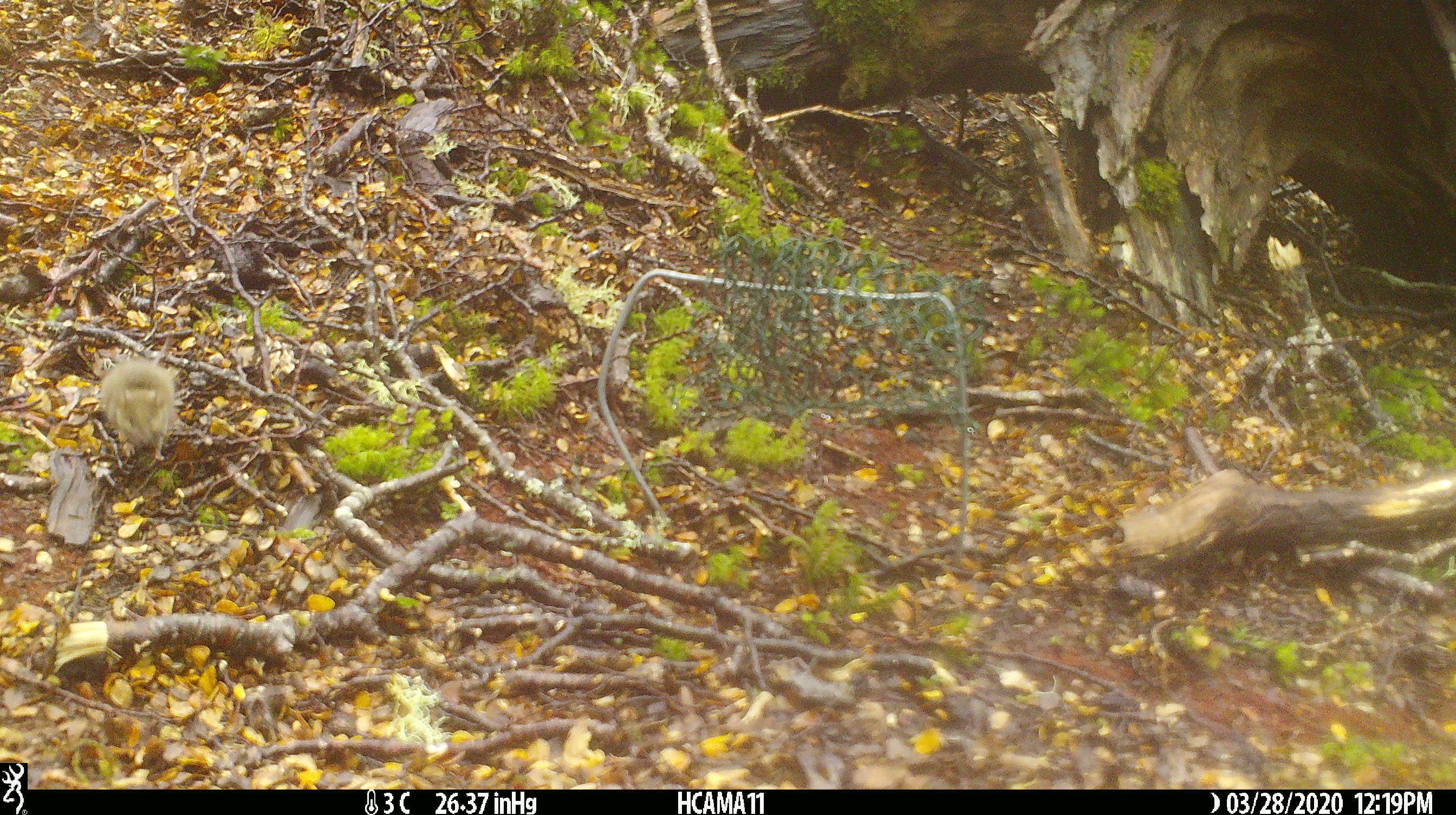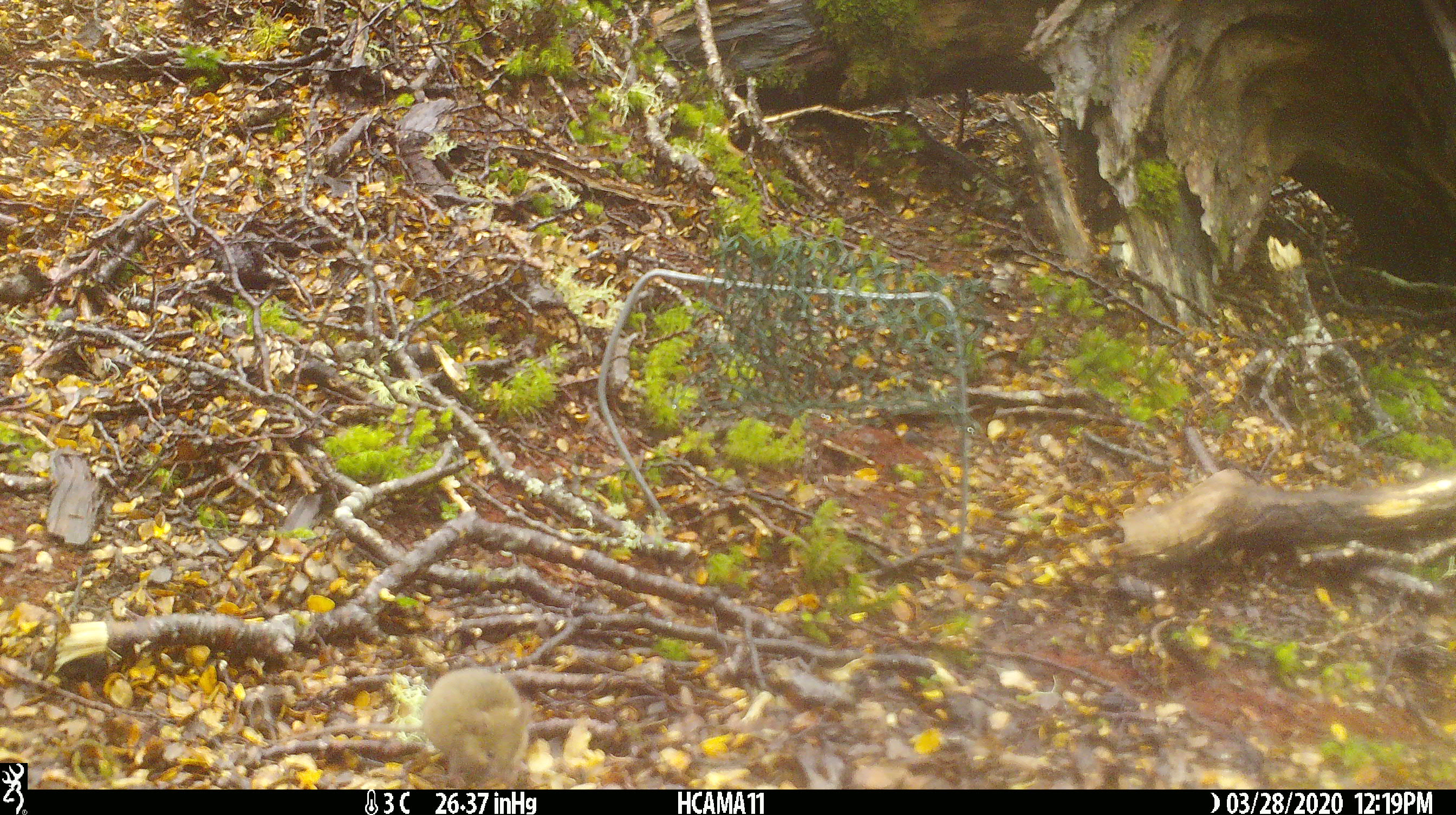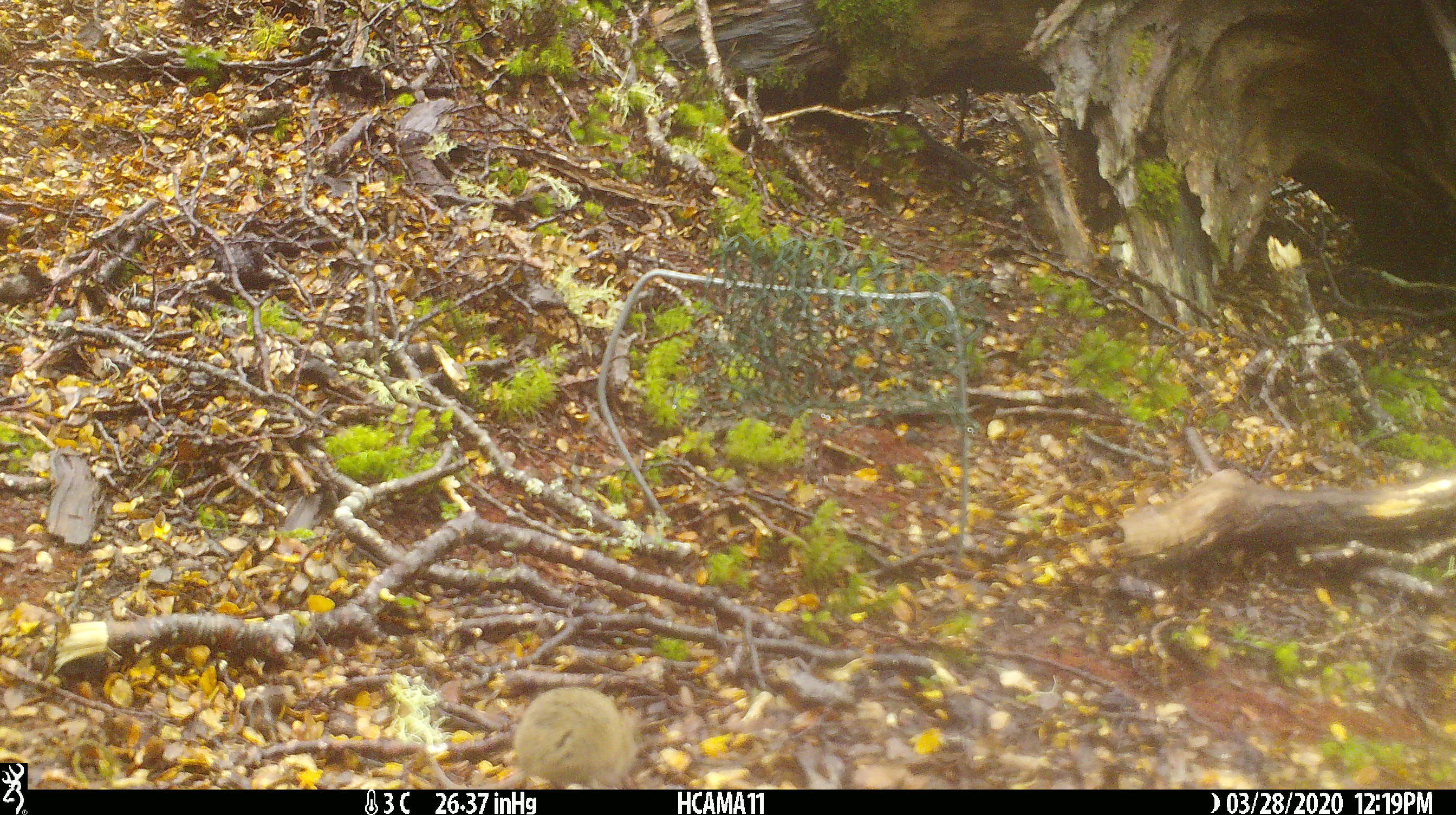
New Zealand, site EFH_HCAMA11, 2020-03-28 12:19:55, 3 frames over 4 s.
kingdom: Animalia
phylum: Chordata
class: Mammalia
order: Rodentia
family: Muridae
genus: Mus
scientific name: Mus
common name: mouse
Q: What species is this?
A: Mouse (Mus).